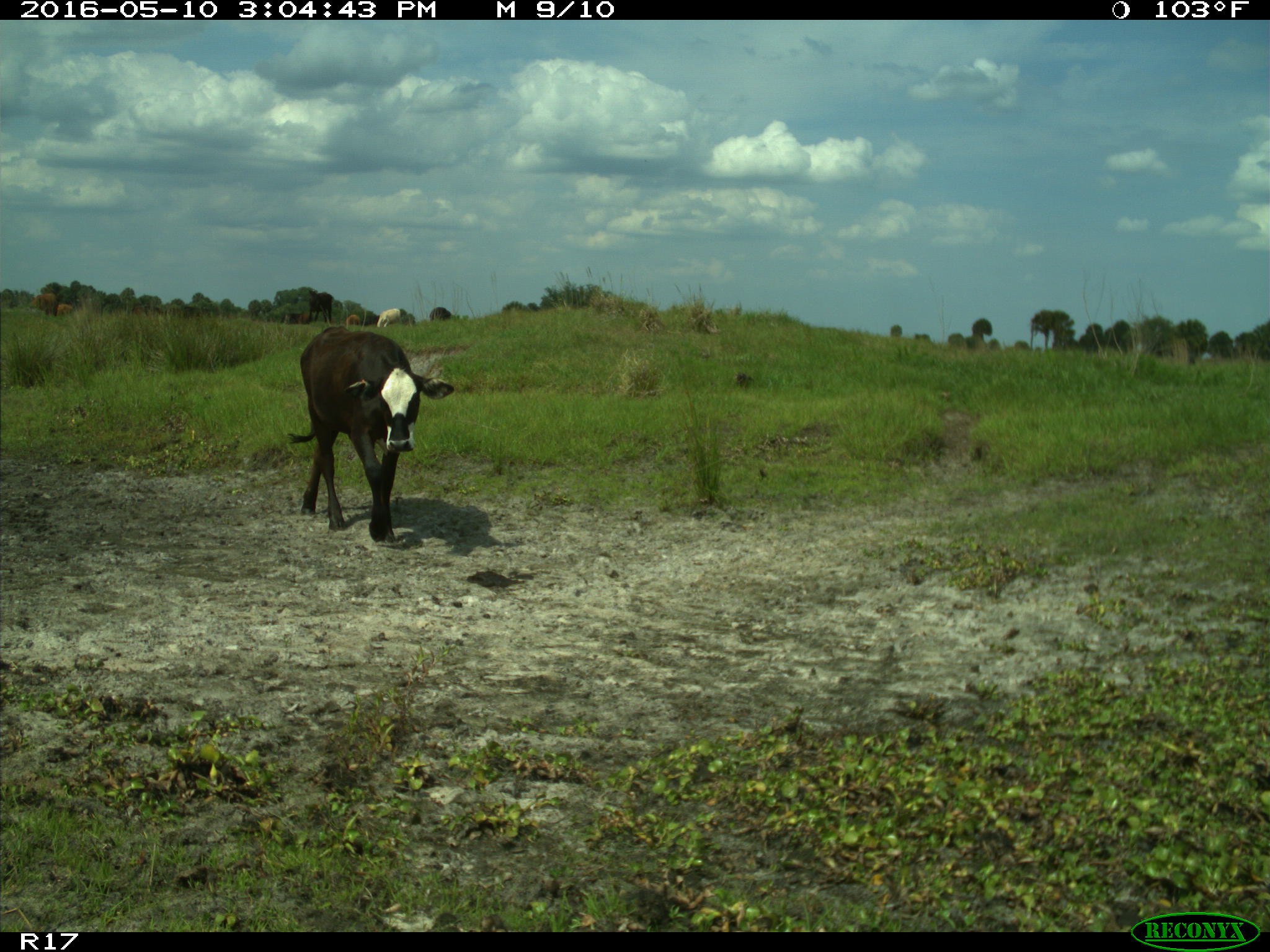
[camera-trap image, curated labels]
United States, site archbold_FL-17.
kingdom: Animalia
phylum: Chordata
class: Mammalia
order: Artiodactyla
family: Bovidae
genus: Bos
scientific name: Bos taurus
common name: domestic cow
Bos taurus (domestic cow).